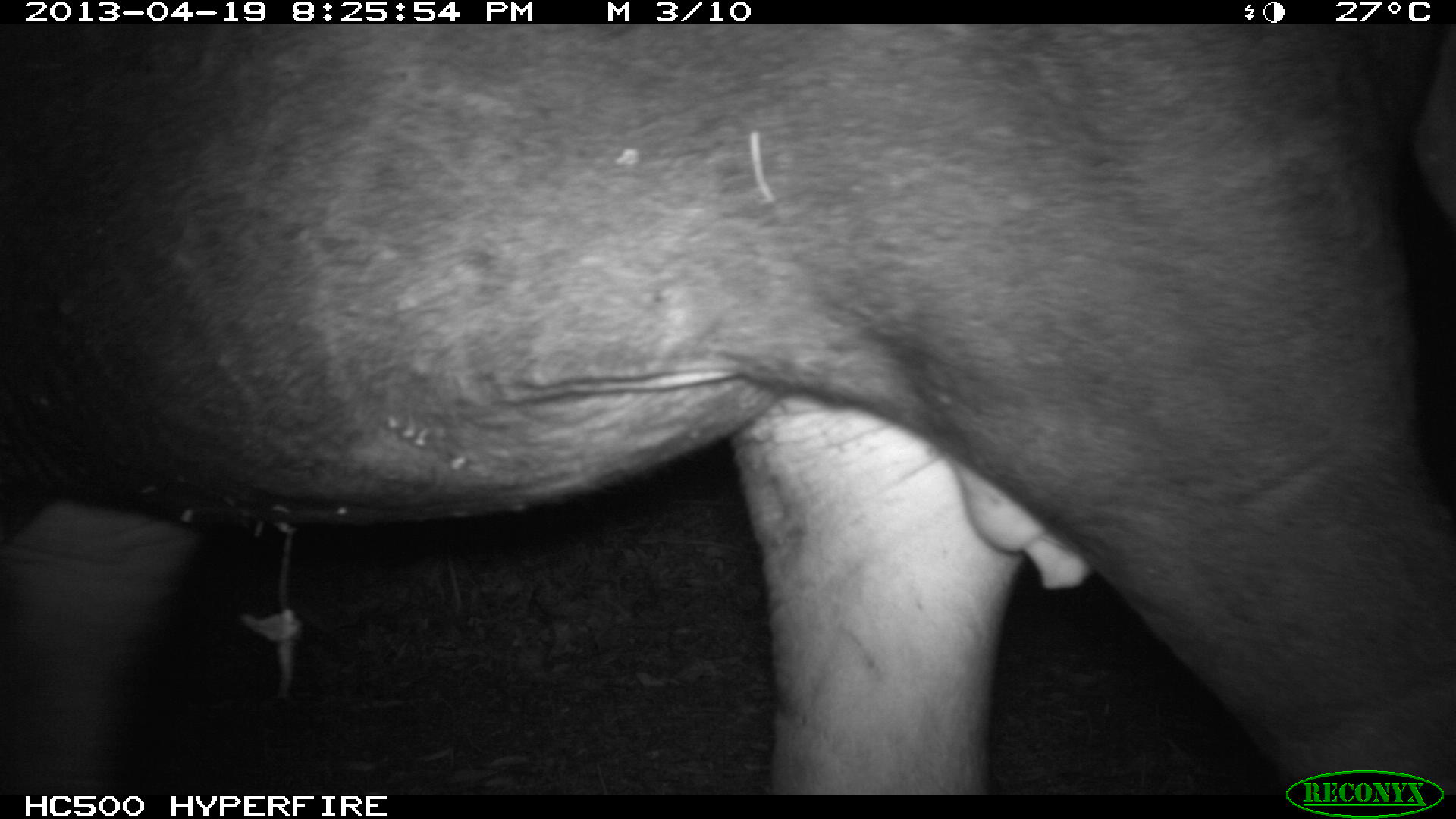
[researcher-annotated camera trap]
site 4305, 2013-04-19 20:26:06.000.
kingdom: Animalia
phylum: Chordata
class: Mammalia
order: Perissodactyla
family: Tapiridae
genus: Tapirus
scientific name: Tapirus bairdii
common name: baird's tapir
Tapirus bairdii (baird's tapir), count 2.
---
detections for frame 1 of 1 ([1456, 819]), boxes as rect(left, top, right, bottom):
tapirus bairdii: rect(0, 19, 1455, 795)